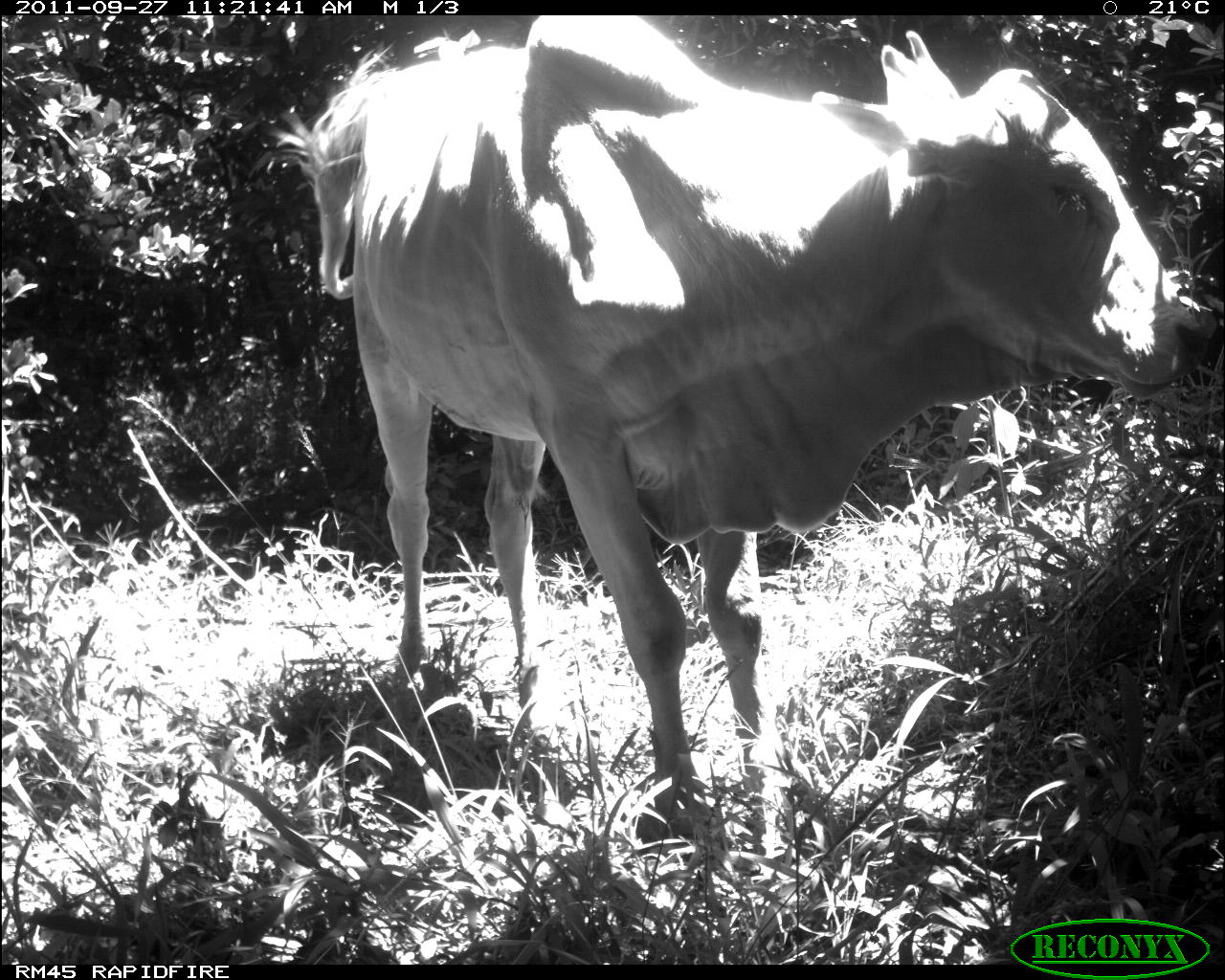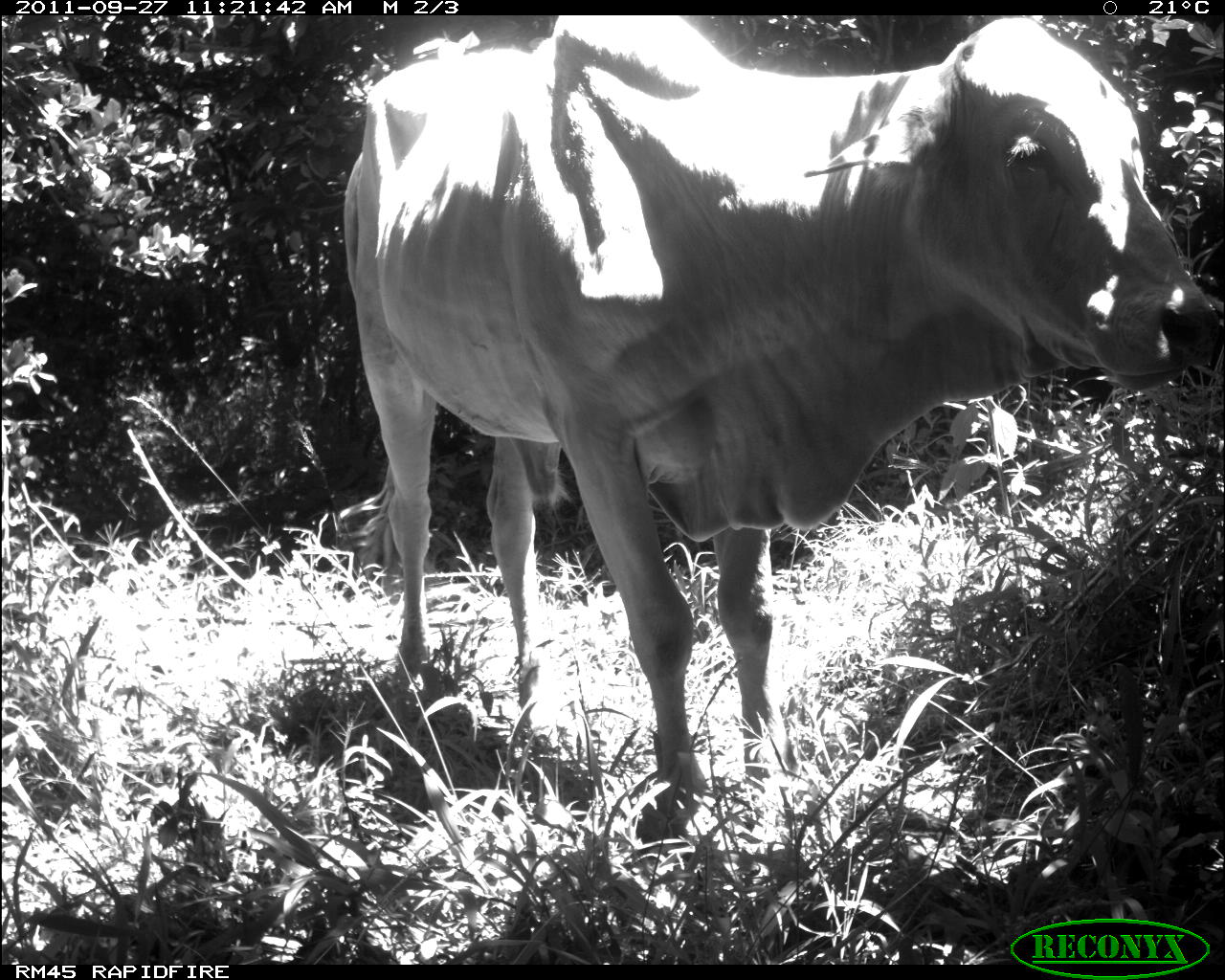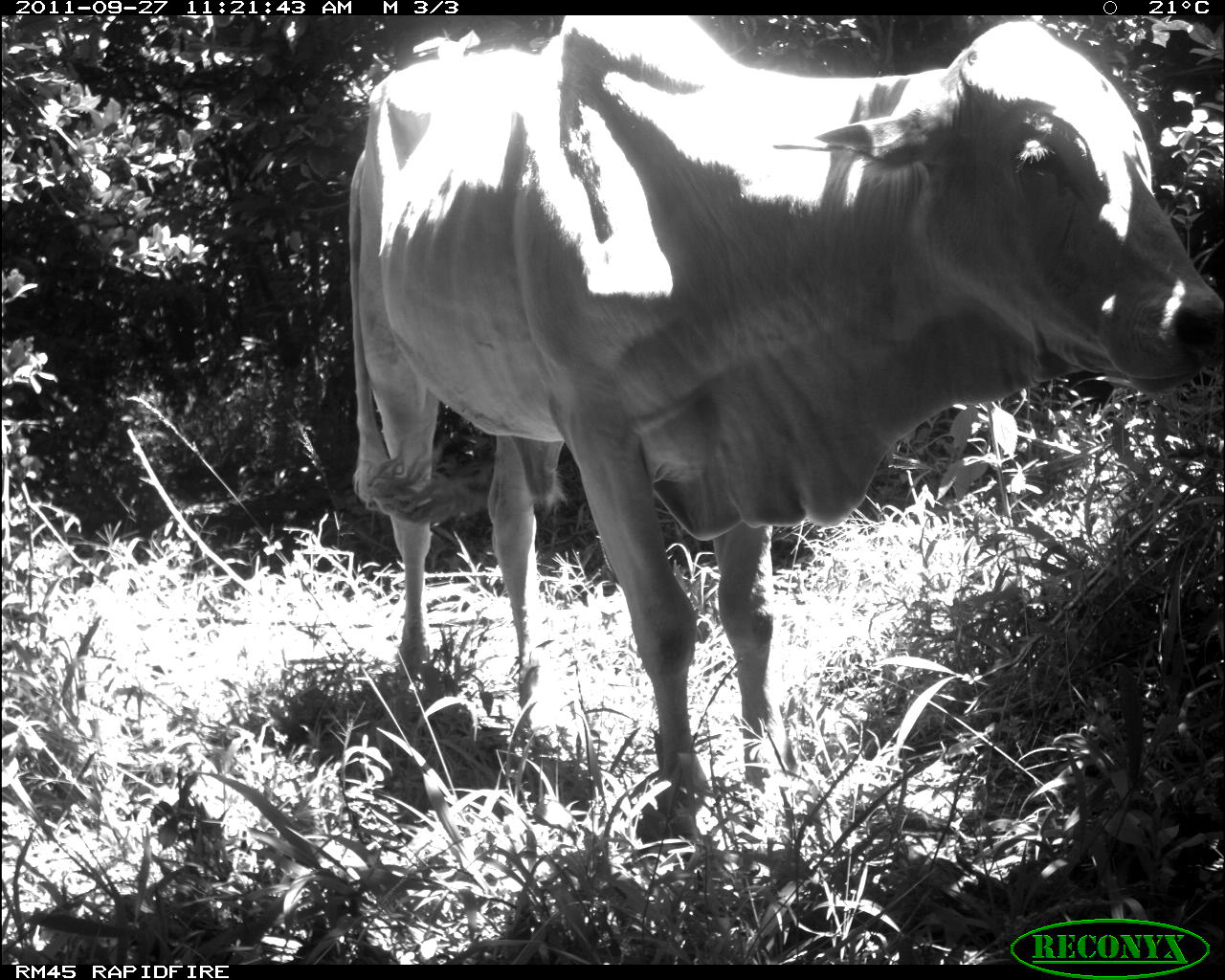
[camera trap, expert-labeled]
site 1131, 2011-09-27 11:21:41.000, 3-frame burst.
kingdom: Animalia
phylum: Chordata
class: Mammalia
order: Artiodactyla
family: Bovidae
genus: Bos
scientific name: Bos taurus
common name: domestic cattle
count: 1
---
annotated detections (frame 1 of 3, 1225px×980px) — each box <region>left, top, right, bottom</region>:
bos taurus: <region>267, 15, 1206, 834</region>